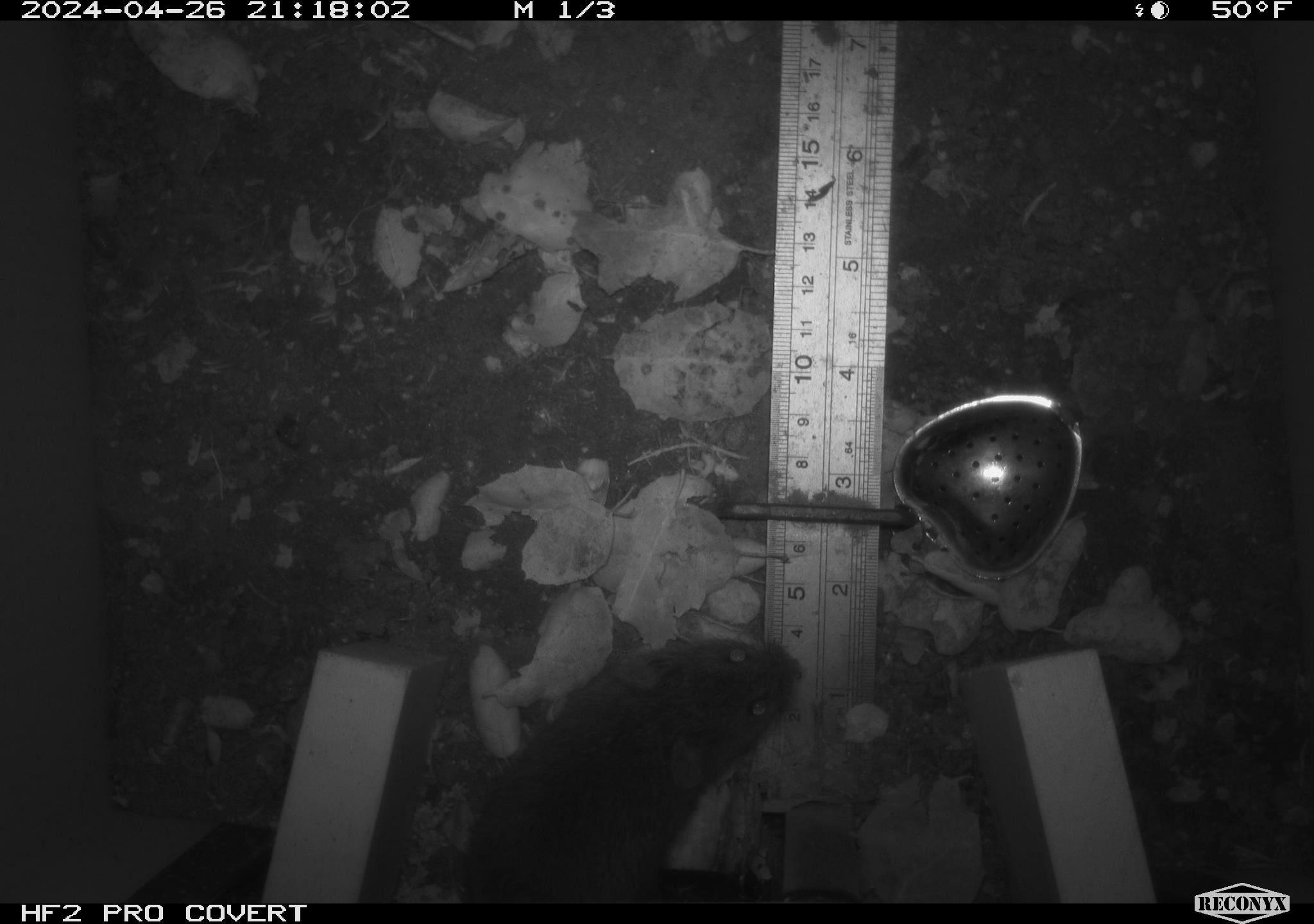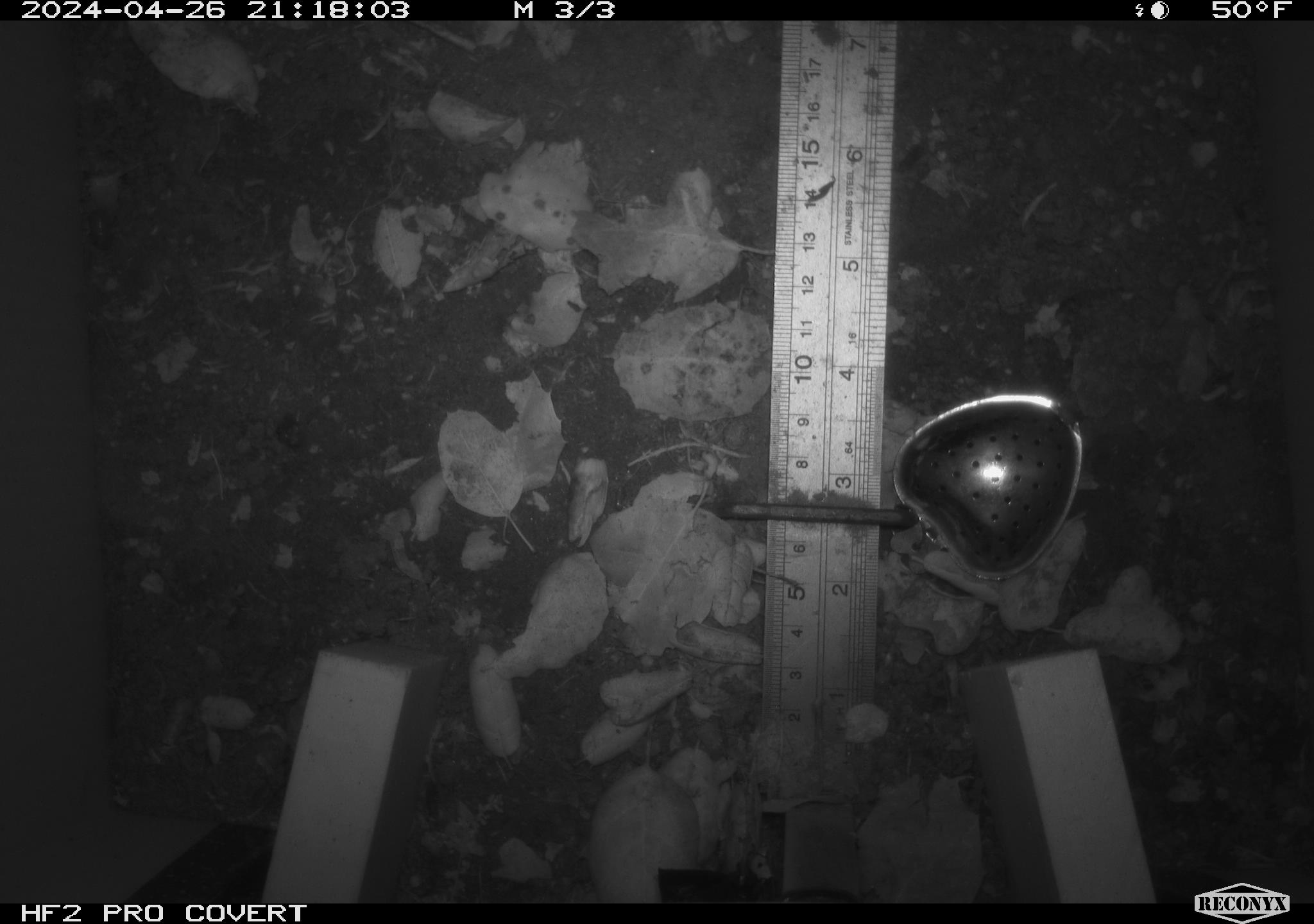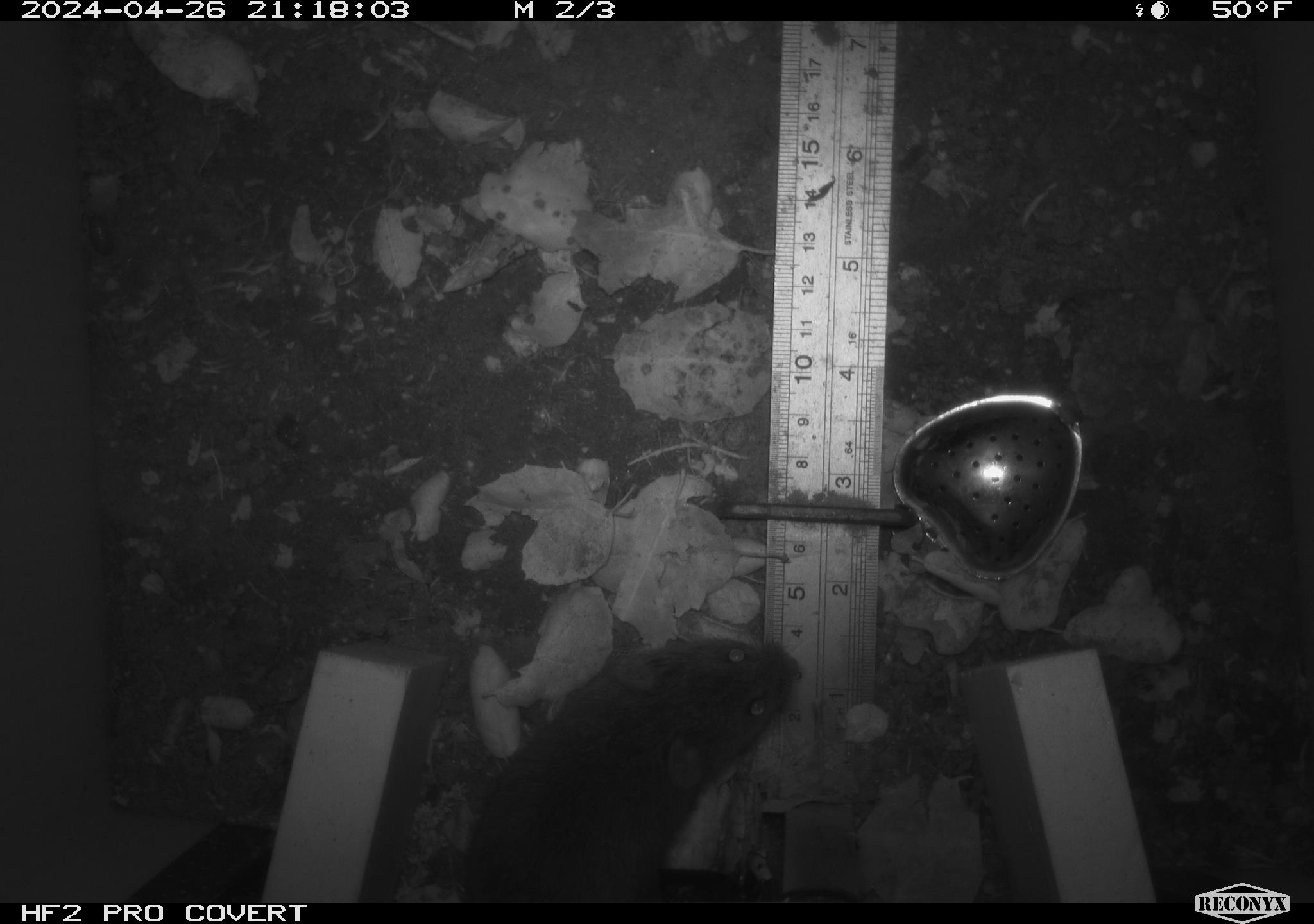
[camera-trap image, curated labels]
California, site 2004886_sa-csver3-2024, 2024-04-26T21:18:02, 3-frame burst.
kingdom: Animalia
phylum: Chordata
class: Mammalia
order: Rodentia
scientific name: Rodentia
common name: rodent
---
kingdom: Animalia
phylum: Chordata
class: Mammalia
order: Rodentia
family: Cricetidae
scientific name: Arvicolinae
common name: voles, lemmings, and muskrats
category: arvicolinae subfamily